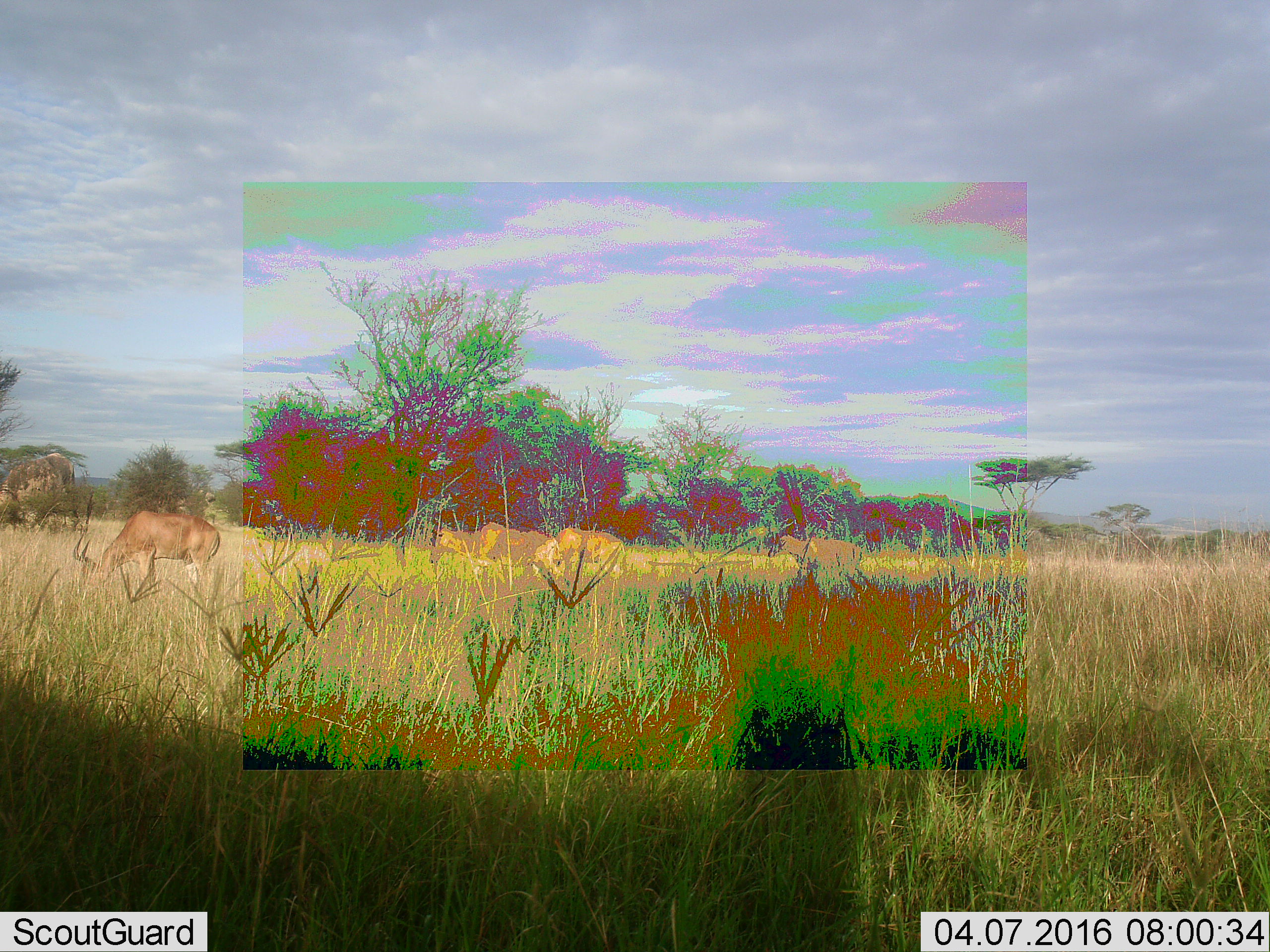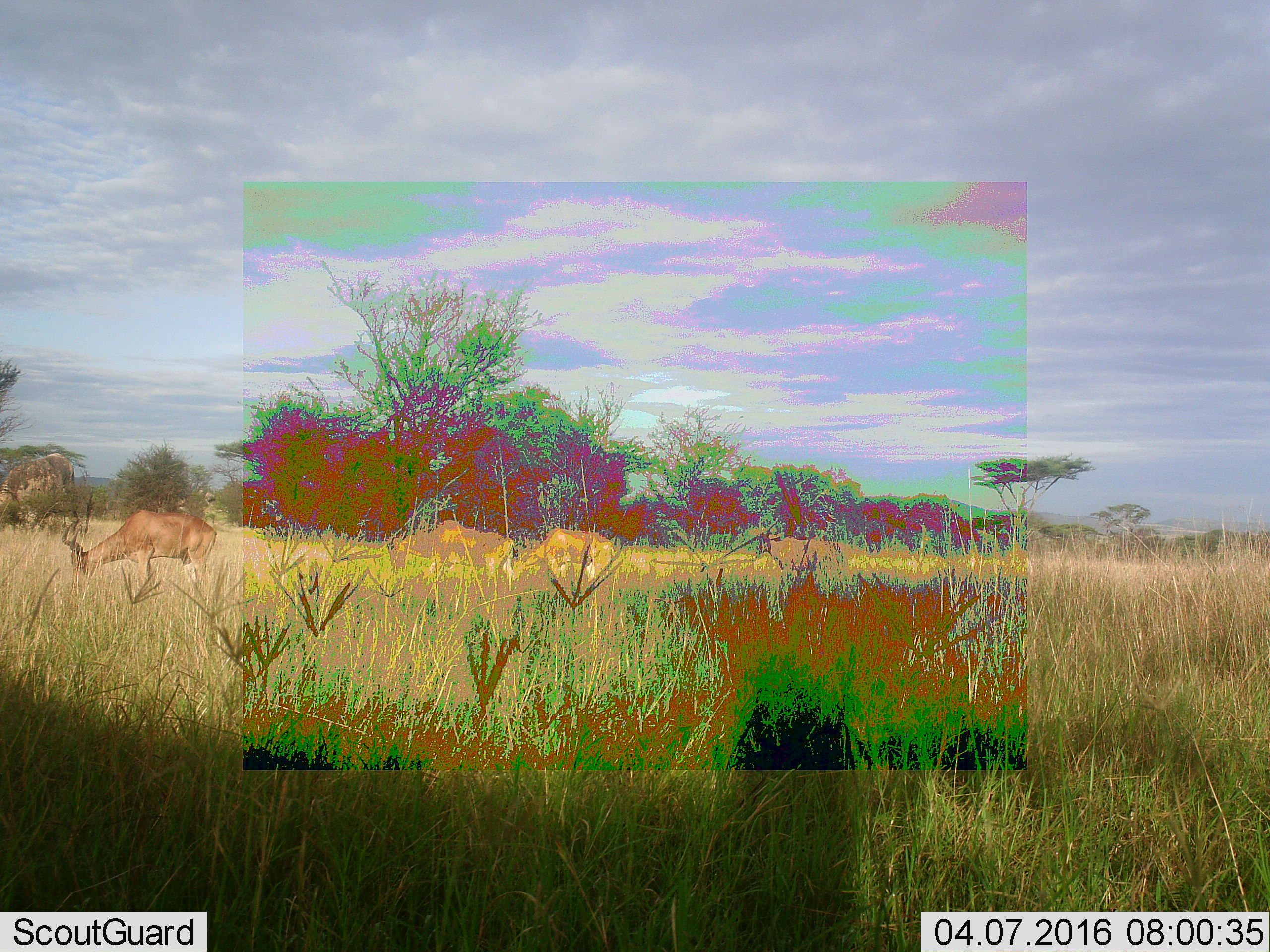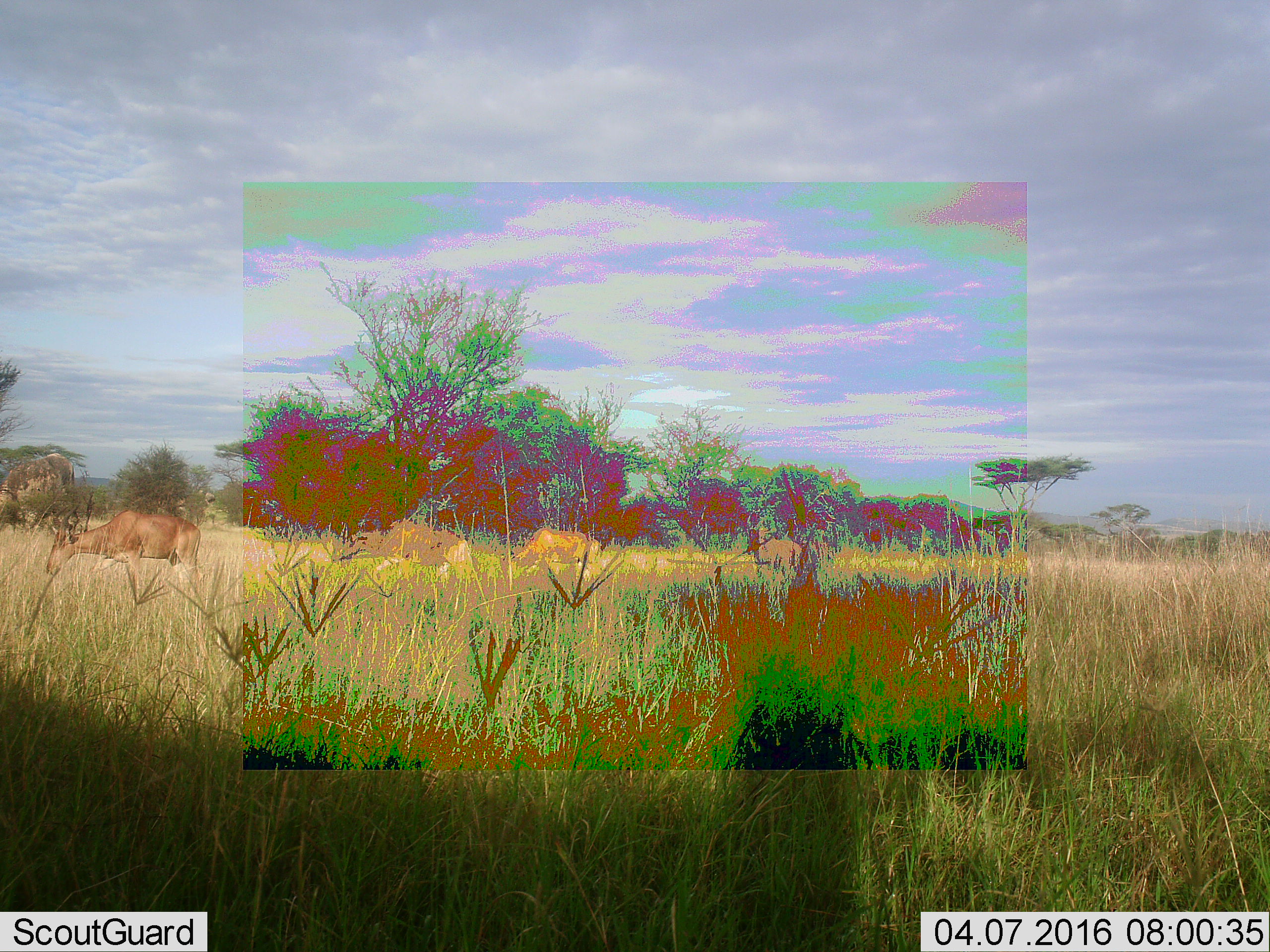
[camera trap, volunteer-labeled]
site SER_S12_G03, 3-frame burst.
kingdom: Animalia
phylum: Chordata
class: Mammalia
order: Artiodactyla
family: Bovidae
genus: Alcelaphus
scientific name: Alcelaphus buselaphus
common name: hartebeest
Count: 4.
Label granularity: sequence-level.